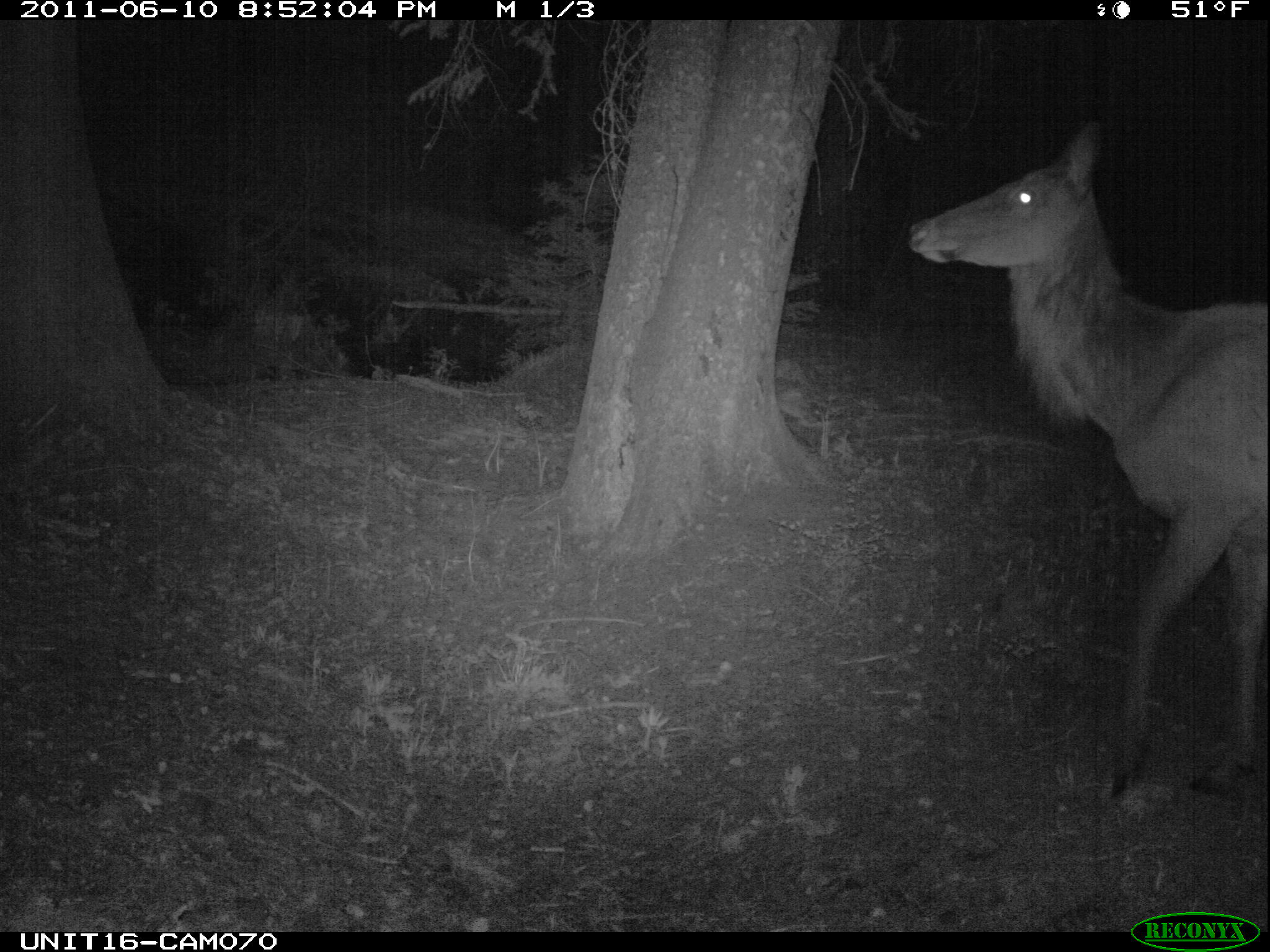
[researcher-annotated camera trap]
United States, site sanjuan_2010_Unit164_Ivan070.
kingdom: Animalia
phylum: Chordata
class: Mammalia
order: Artiodactyla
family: Cervidae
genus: Cervus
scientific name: Cervus elaphus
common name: red deer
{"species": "Cervus elaphus (red deer)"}